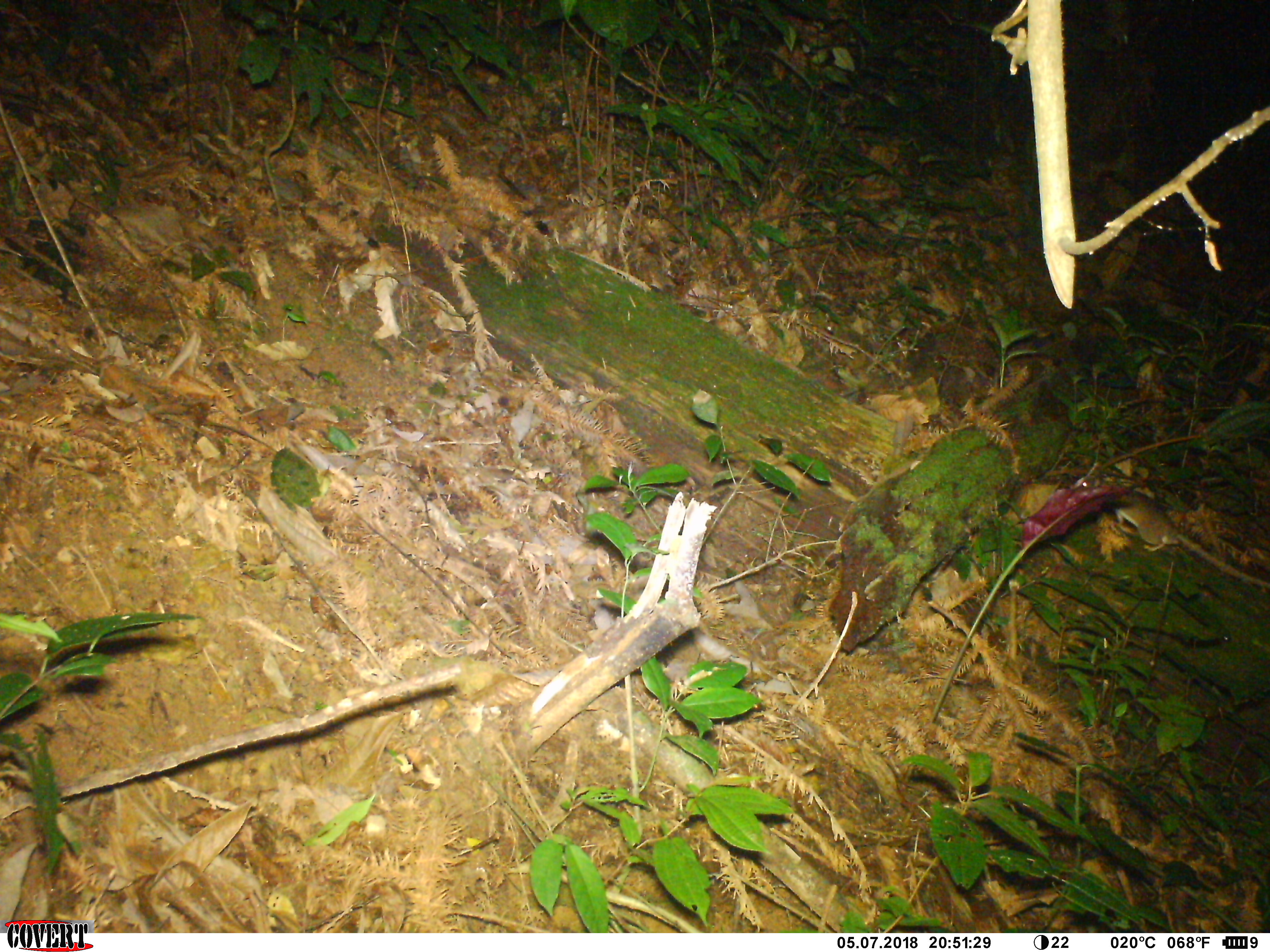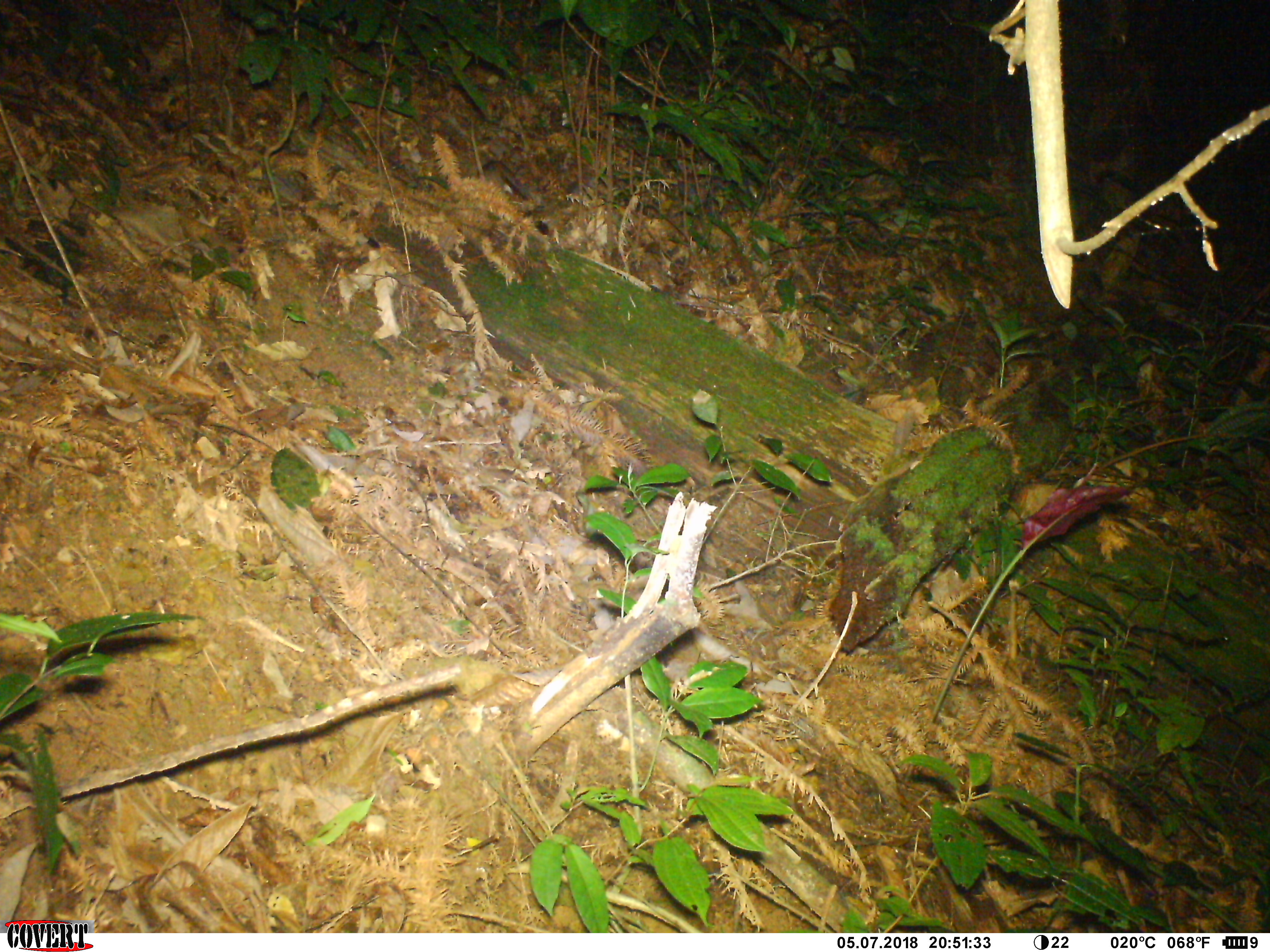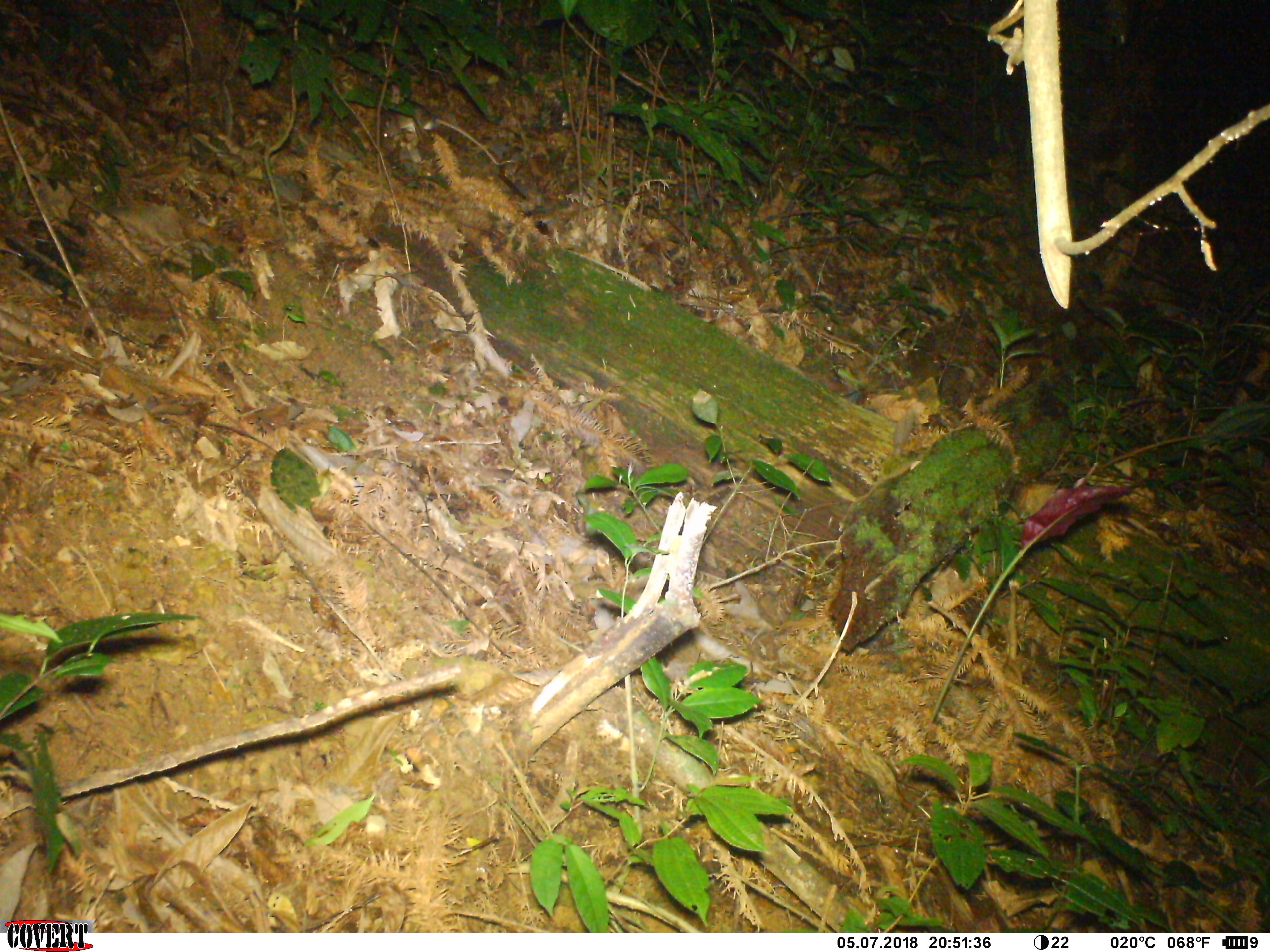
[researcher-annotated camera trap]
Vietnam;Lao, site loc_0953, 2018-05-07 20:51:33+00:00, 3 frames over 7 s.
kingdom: Animalia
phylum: Chordata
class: Mammalia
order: Rodentia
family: Muridae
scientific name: Muridae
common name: old-world mice and rats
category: unidentified murid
Unidentified murid (old-world mice and rats) (Muridae). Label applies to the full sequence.